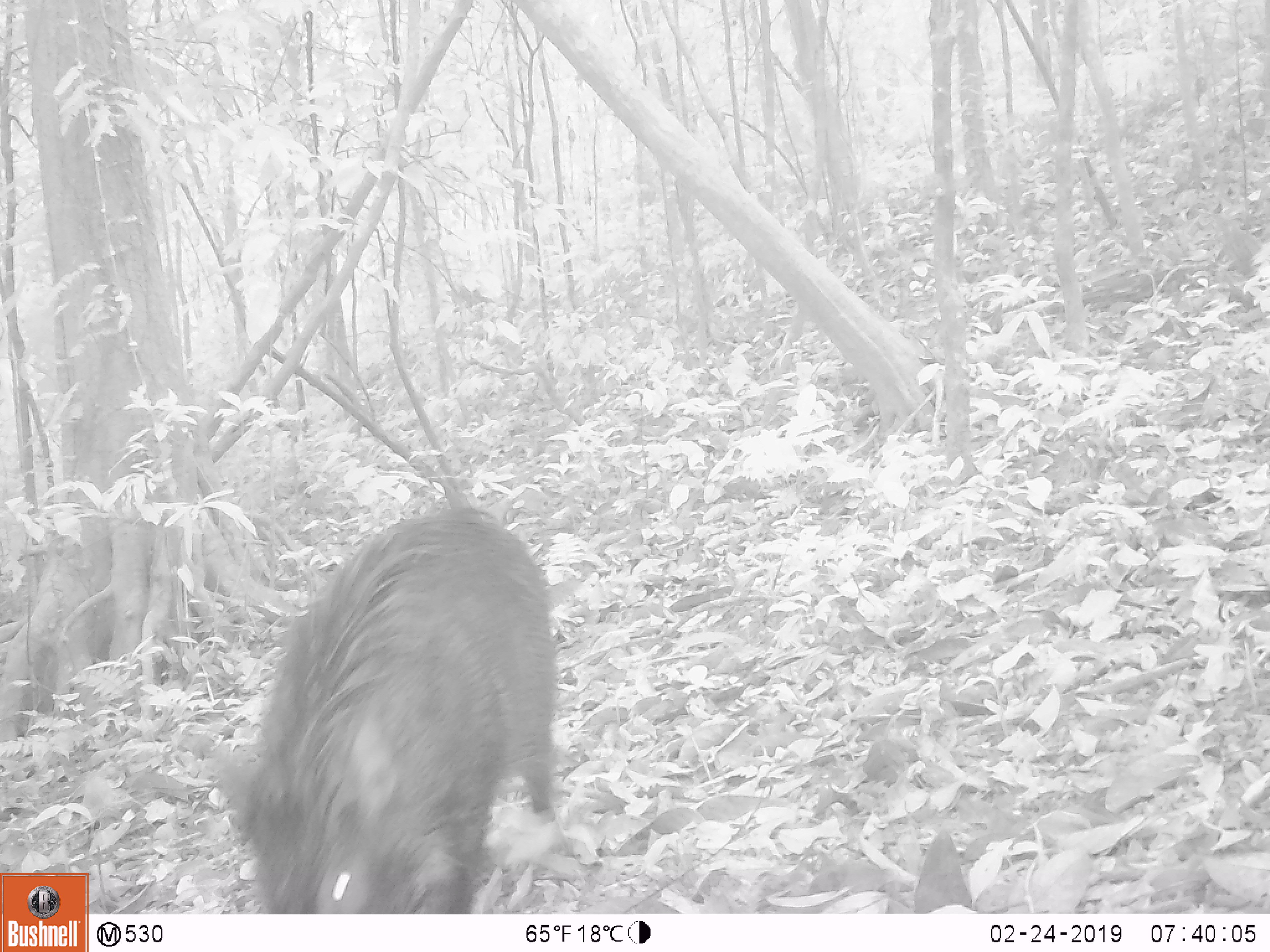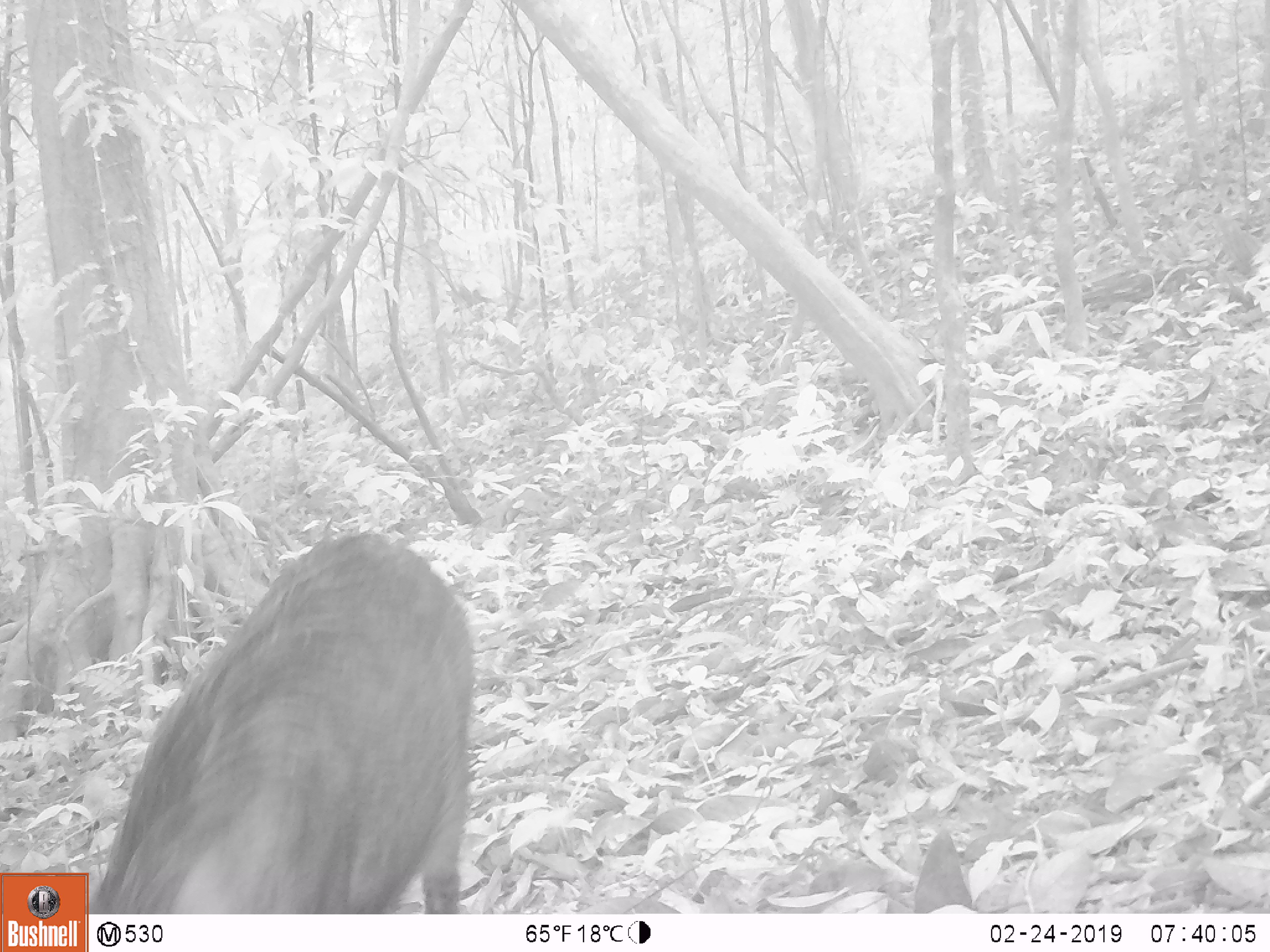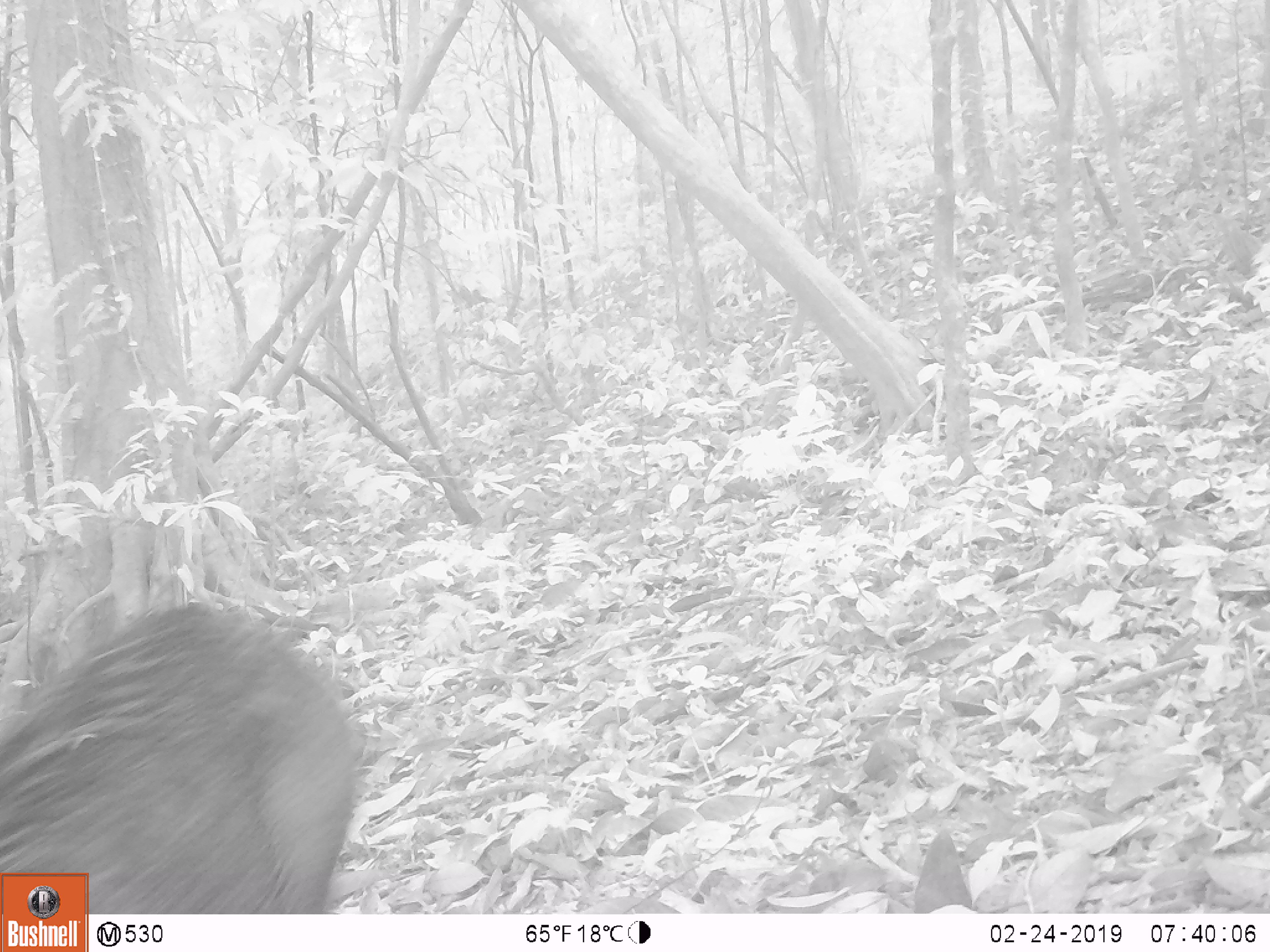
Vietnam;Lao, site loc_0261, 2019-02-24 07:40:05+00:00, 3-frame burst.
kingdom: Animalia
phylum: Chordata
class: Mammalia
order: Artiodactyla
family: Suidae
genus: Sus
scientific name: Sus scrofa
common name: eurasian wild pig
Eurasian wild pig (Sus scrofa). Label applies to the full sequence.